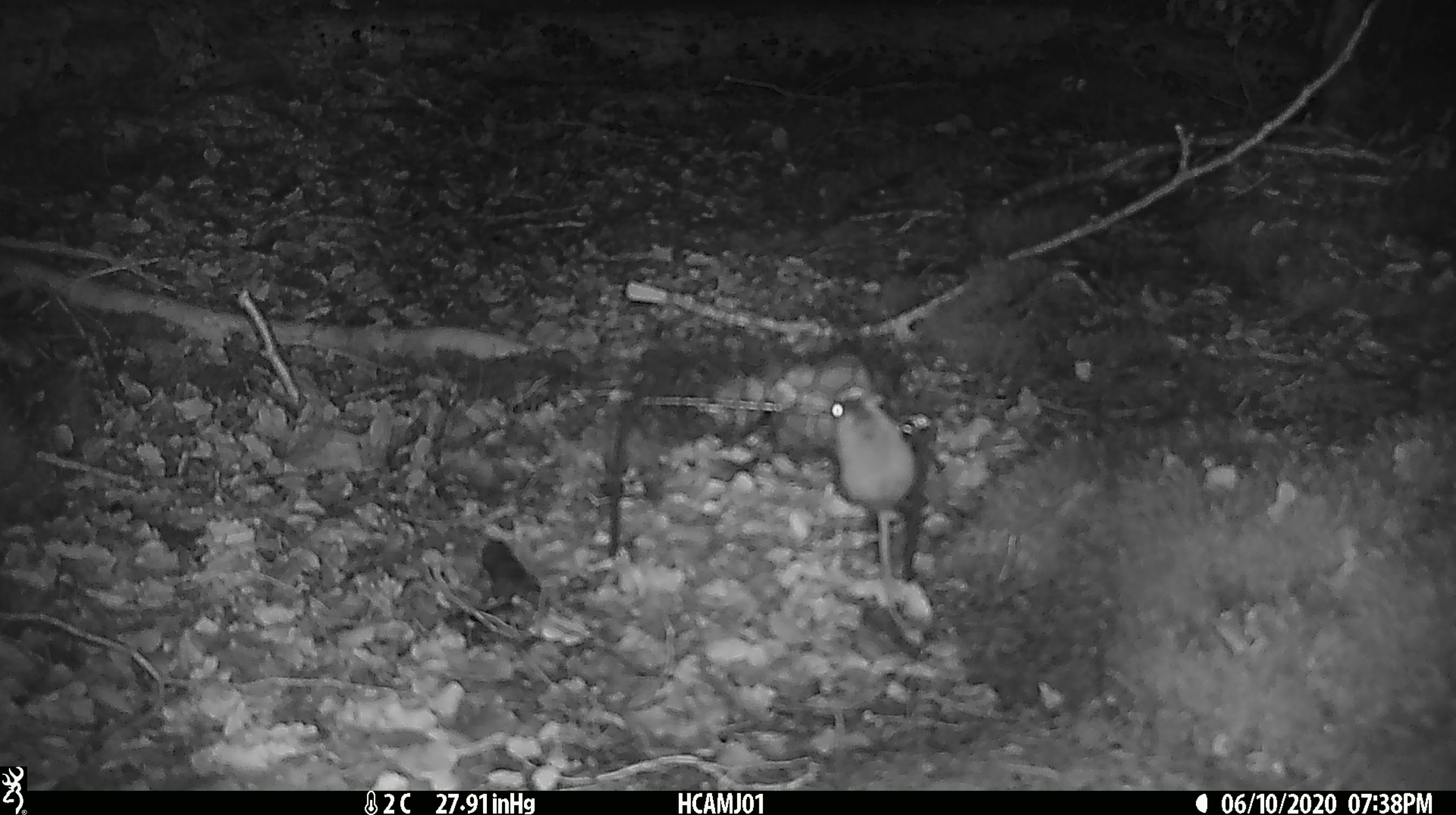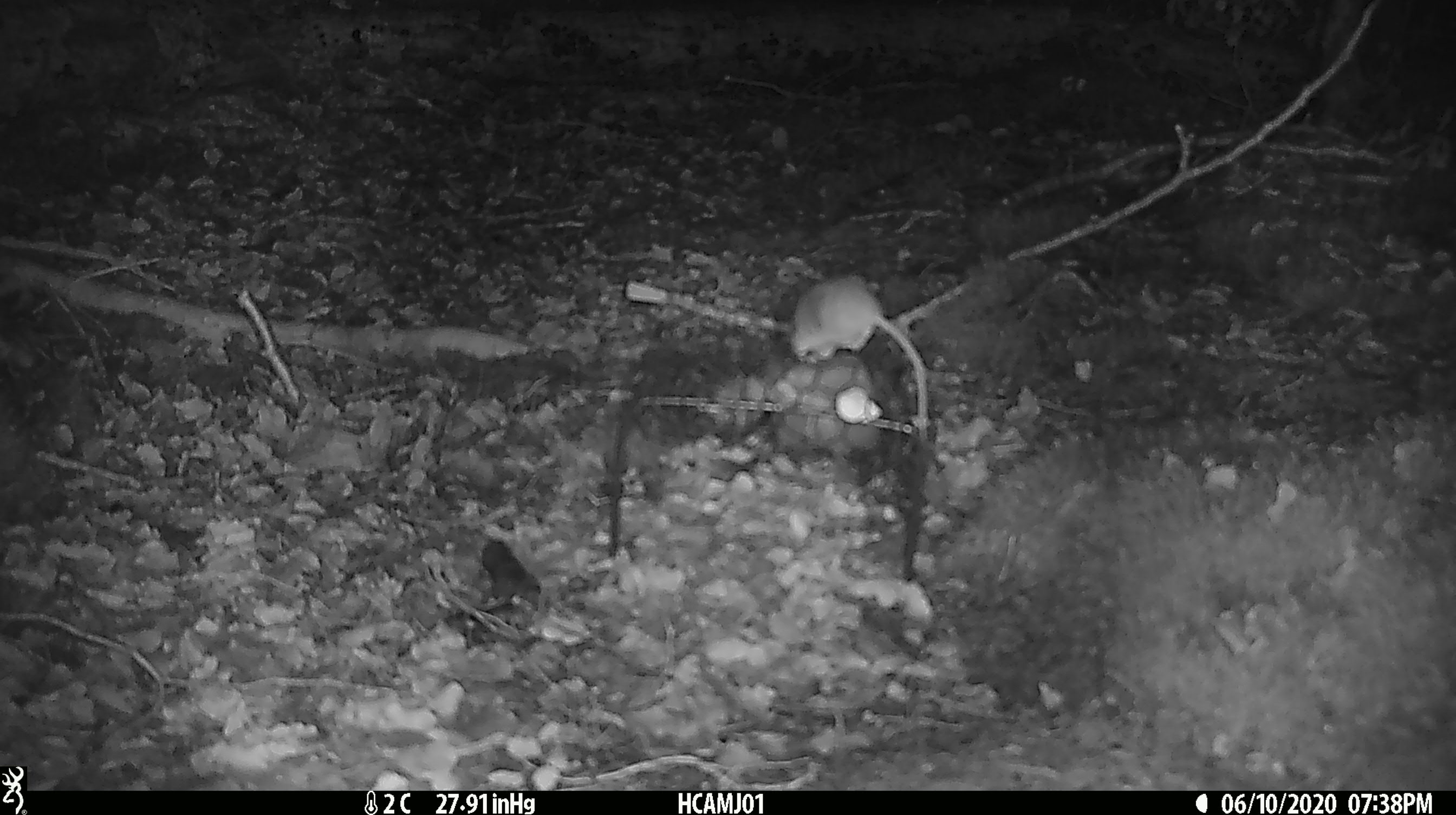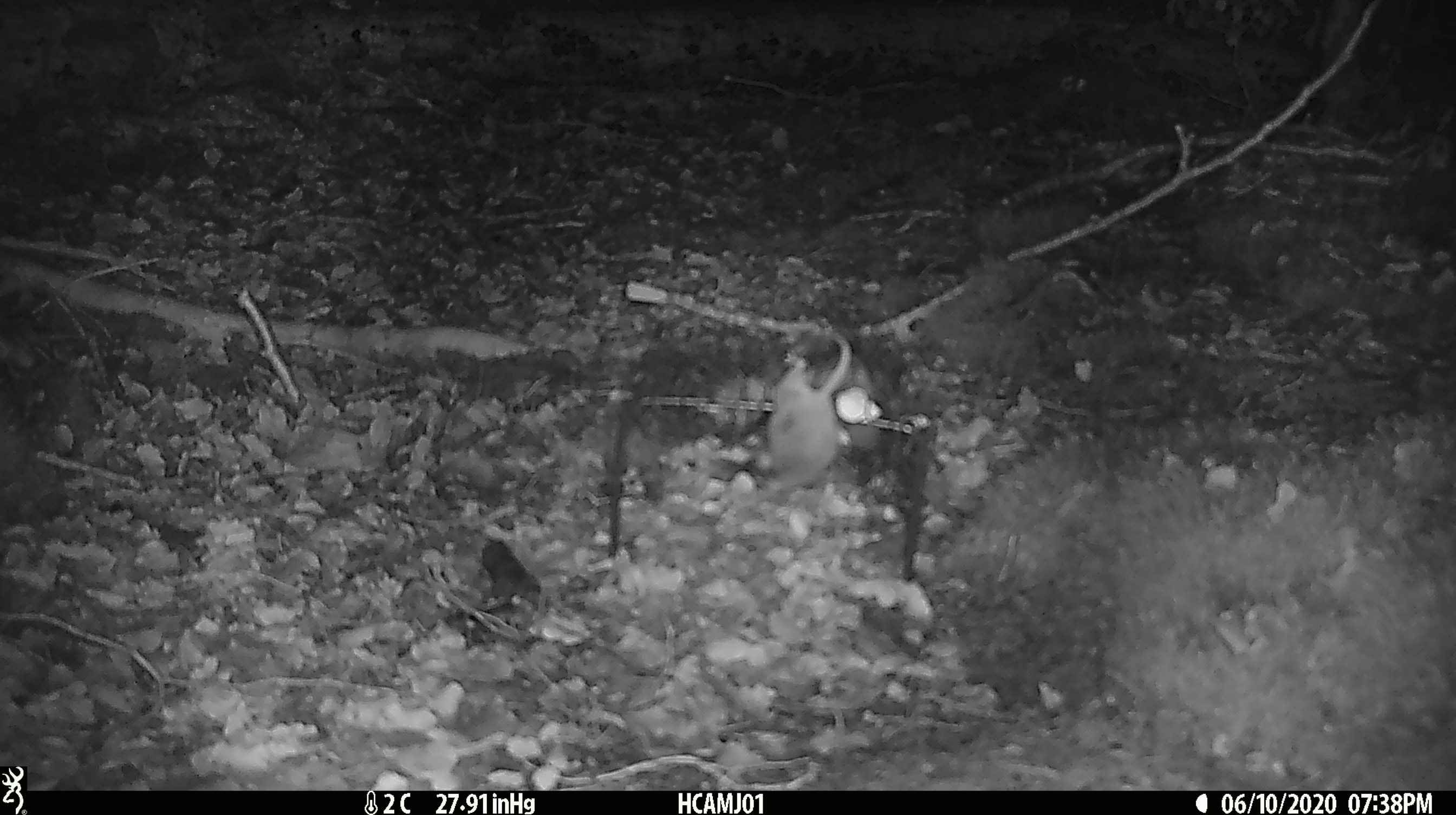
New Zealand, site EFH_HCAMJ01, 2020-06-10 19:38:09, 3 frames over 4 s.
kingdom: Animalia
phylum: Chordata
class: Mammalia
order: Rodentia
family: Muridae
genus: Mus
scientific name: Mus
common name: mouse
Mouse (Mus).